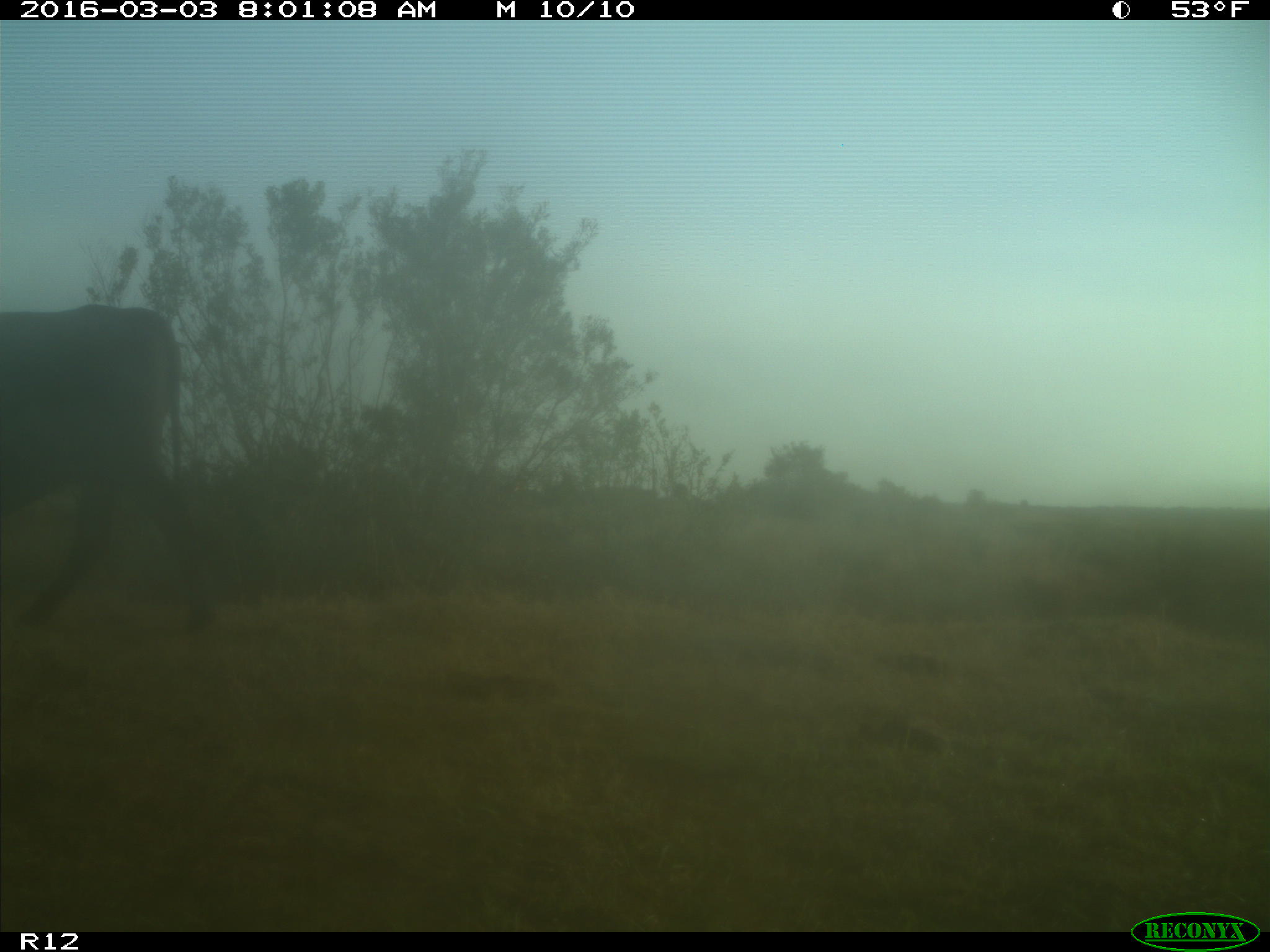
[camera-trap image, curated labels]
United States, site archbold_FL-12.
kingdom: Animalia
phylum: Chordata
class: Mammalia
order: Artiodactyla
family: Bovidae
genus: Bos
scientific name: Bos taurus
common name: domestic cow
Bos taurus (domestic cow).